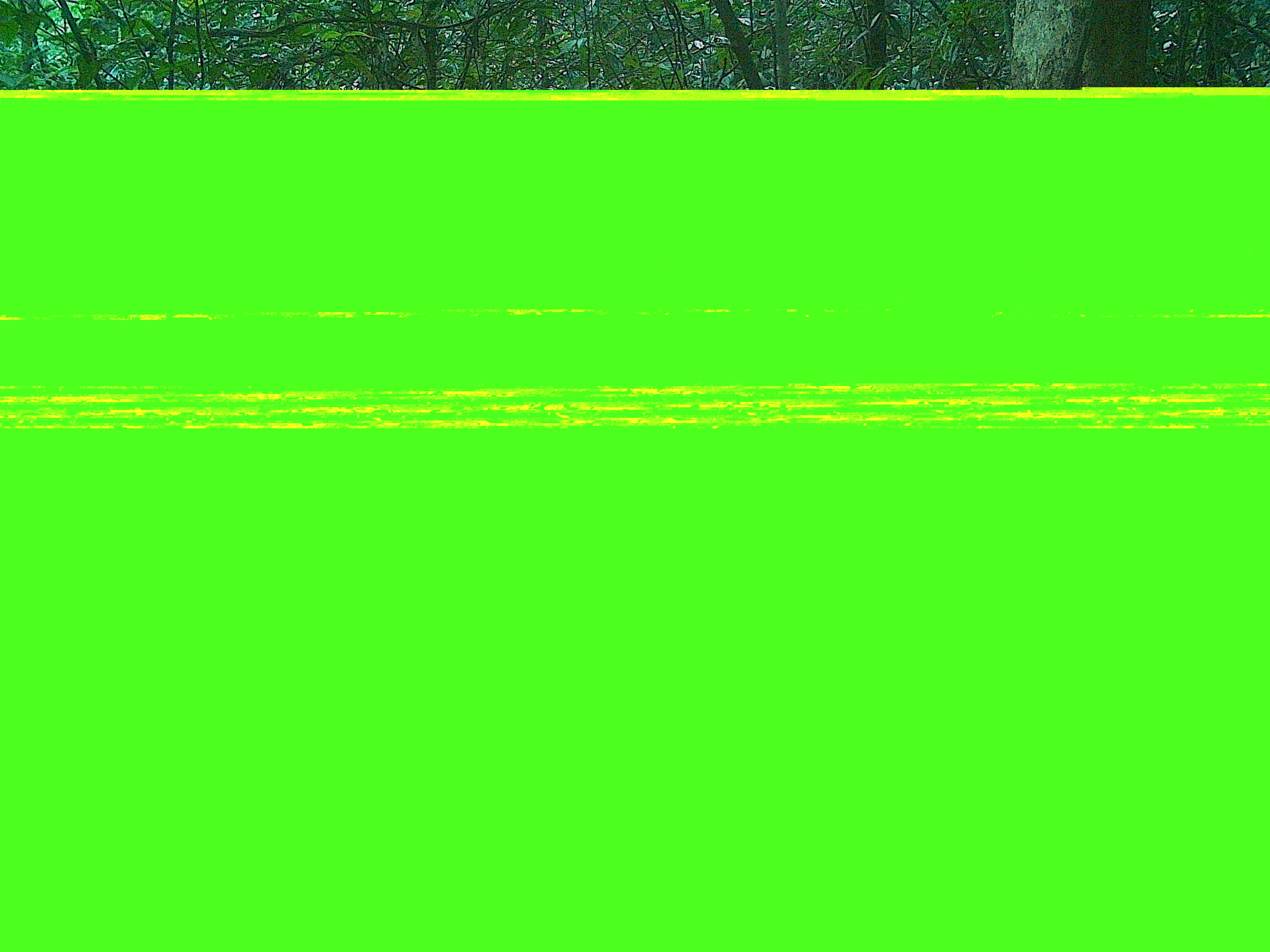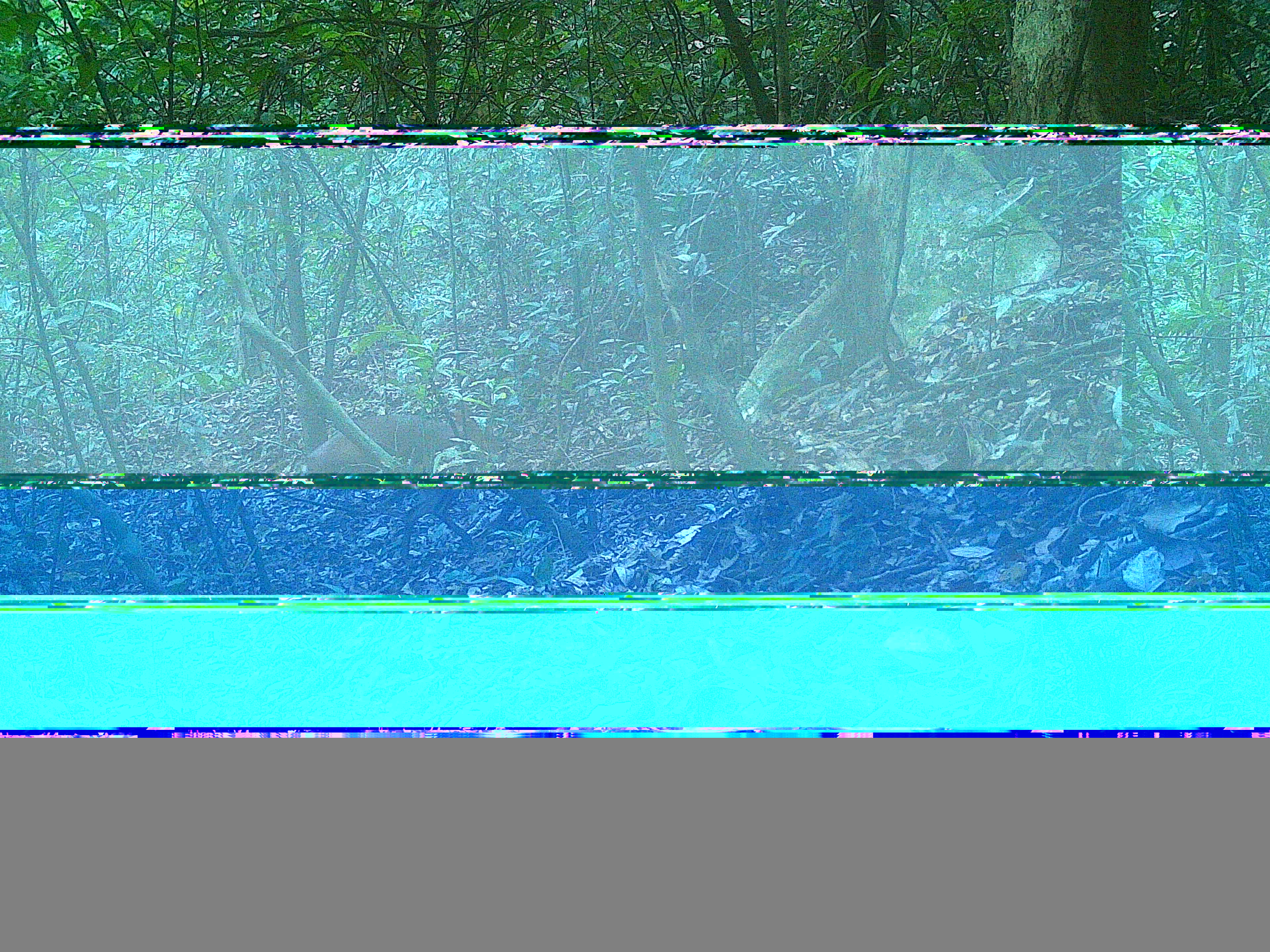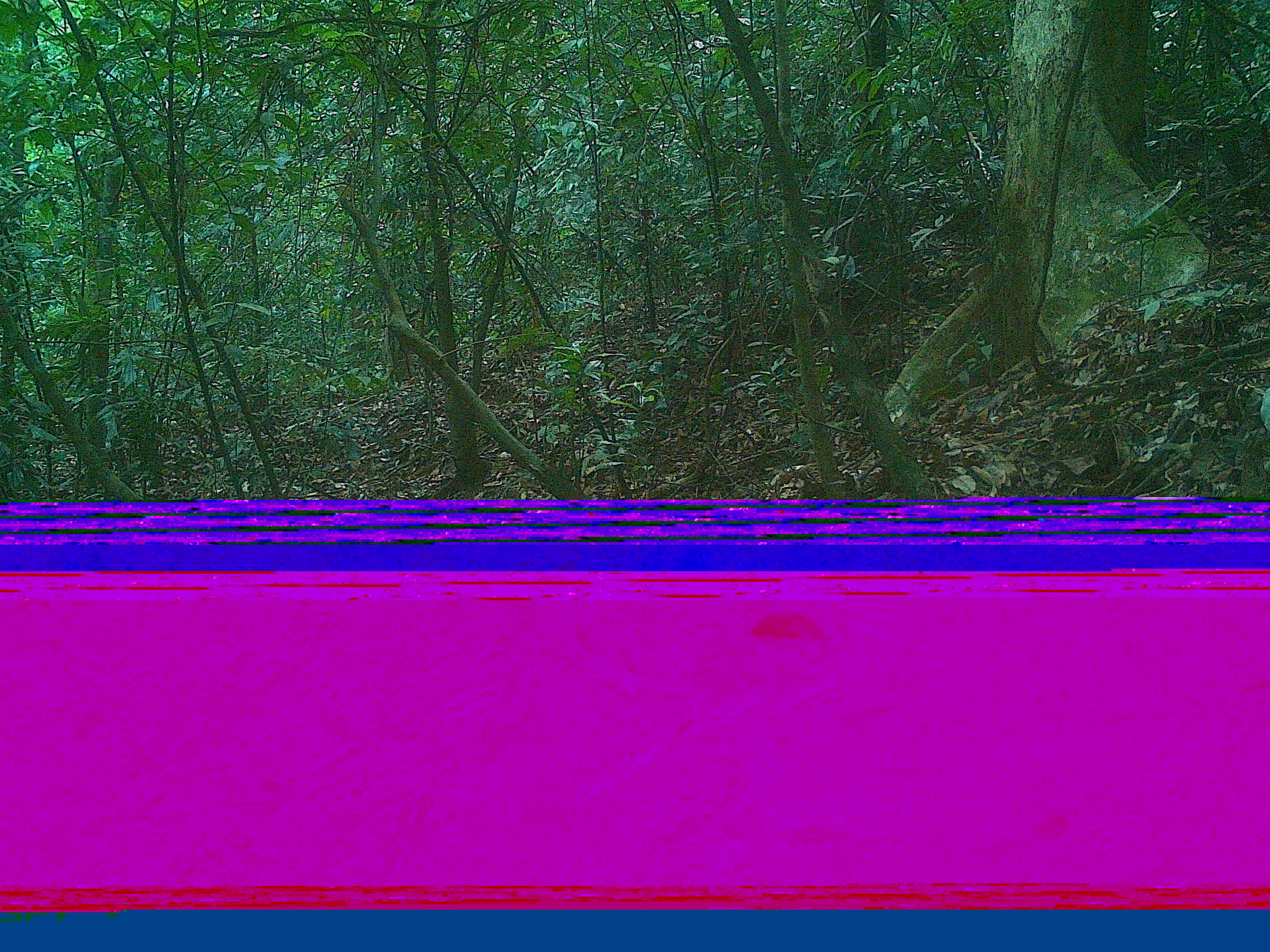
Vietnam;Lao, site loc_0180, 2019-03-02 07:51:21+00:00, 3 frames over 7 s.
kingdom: Animalia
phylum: Chordata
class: Mammalia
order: Artiodactyla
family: Cervidae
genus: Muntiacus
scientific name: Muntiacus rooseveltorum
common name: roosevelt's muntjac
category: roosevelts muntjac group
Roosevelts muntjac group (roosevelt's muntjac) (Muntiacus rooseveltorum). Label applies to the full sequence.